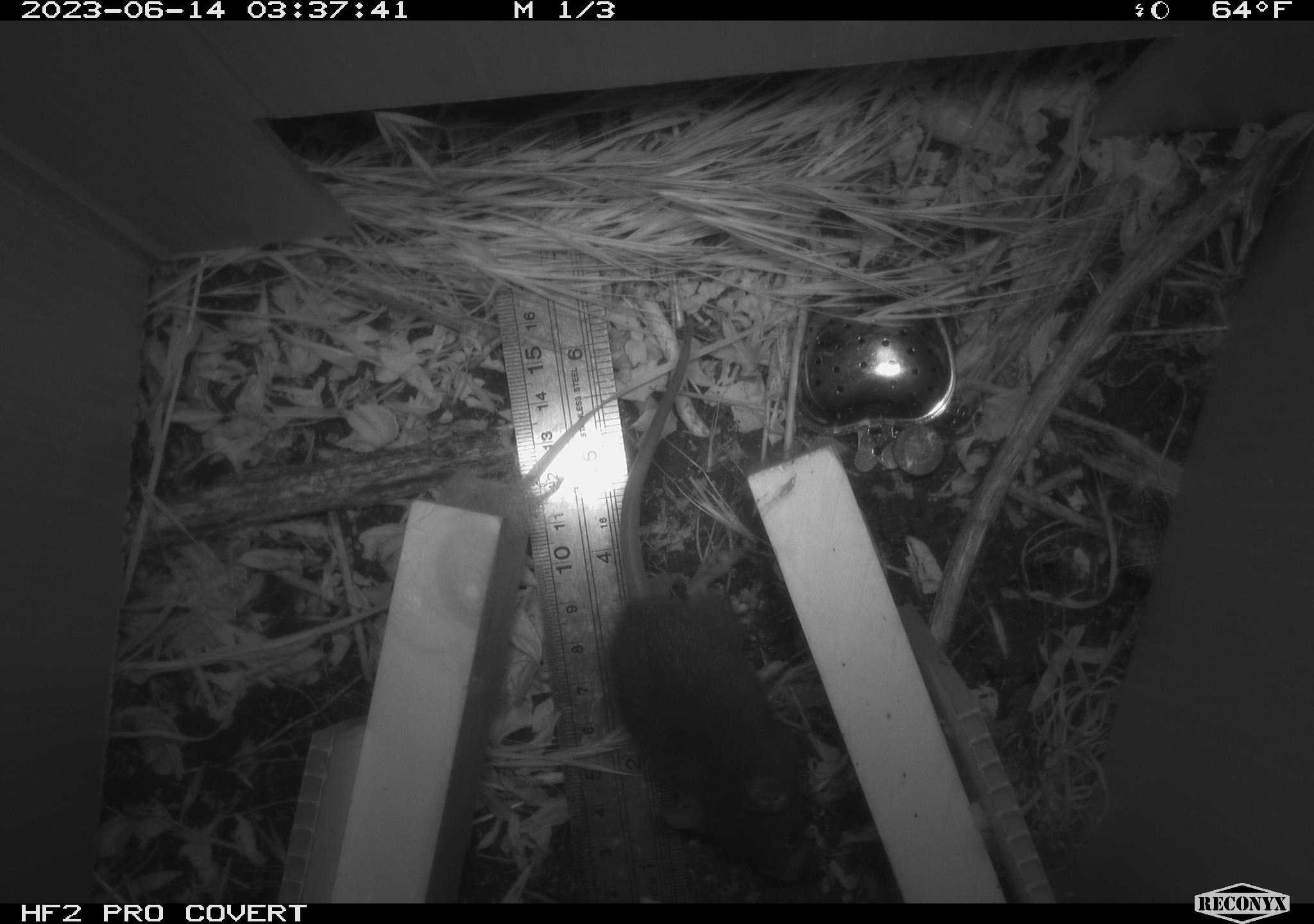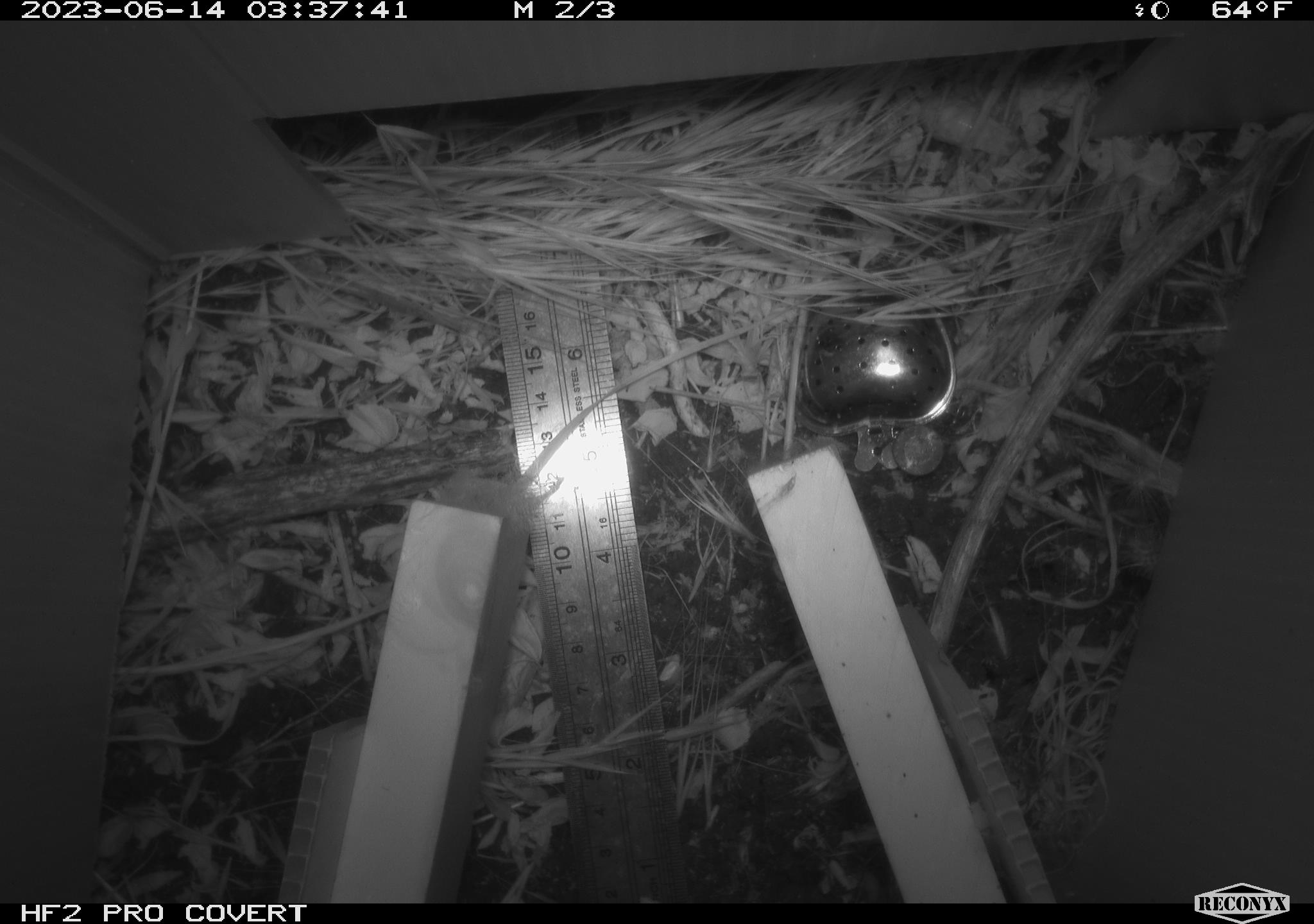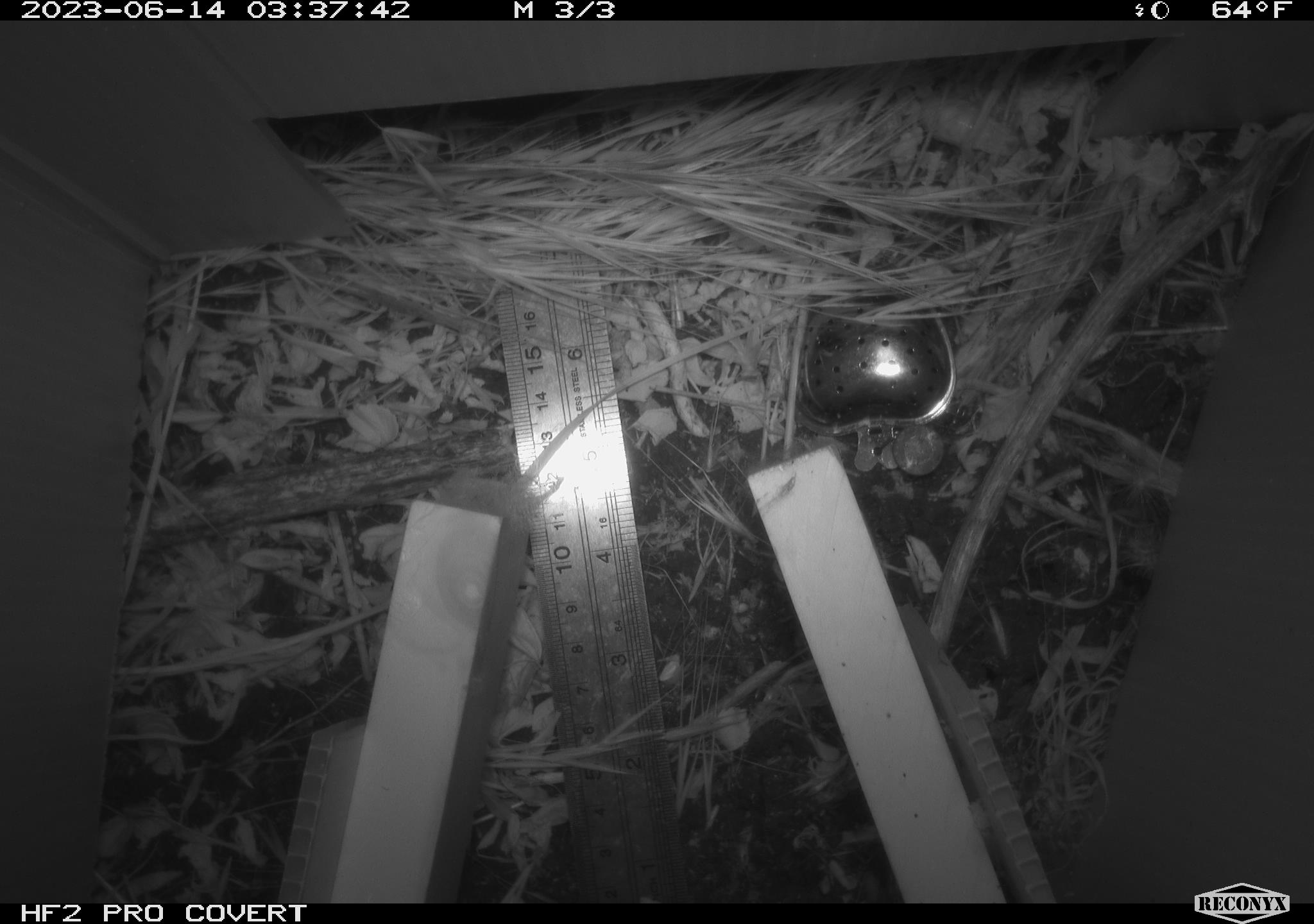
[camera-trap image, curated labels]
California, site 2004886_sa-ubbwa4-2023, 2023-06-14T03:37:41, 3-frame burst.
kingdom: Animalia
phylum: Chordata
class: Mammalia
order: Rodentia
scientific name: Rodentia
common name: mouse species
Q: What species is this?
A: Mouse species (Rodentia).